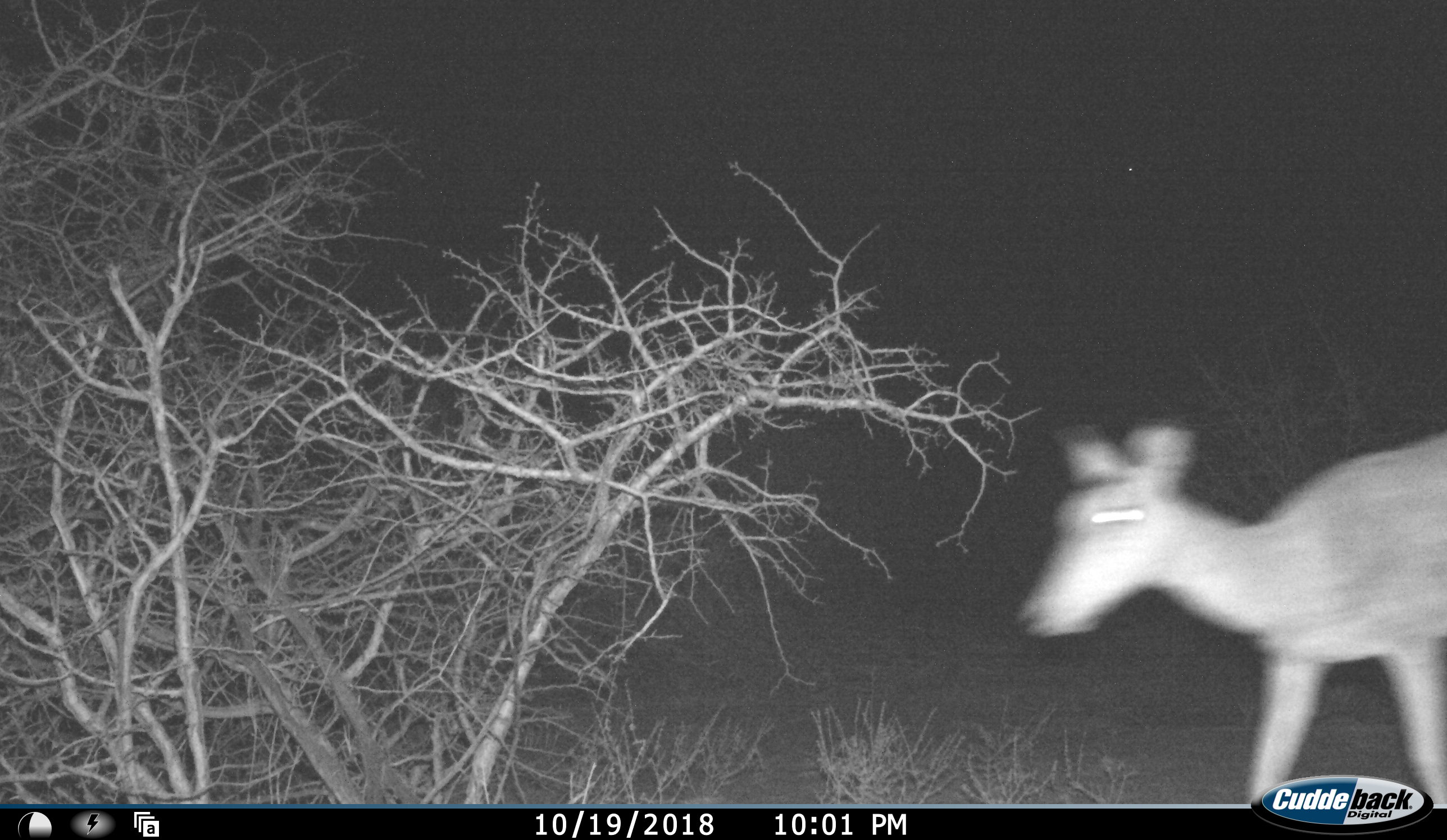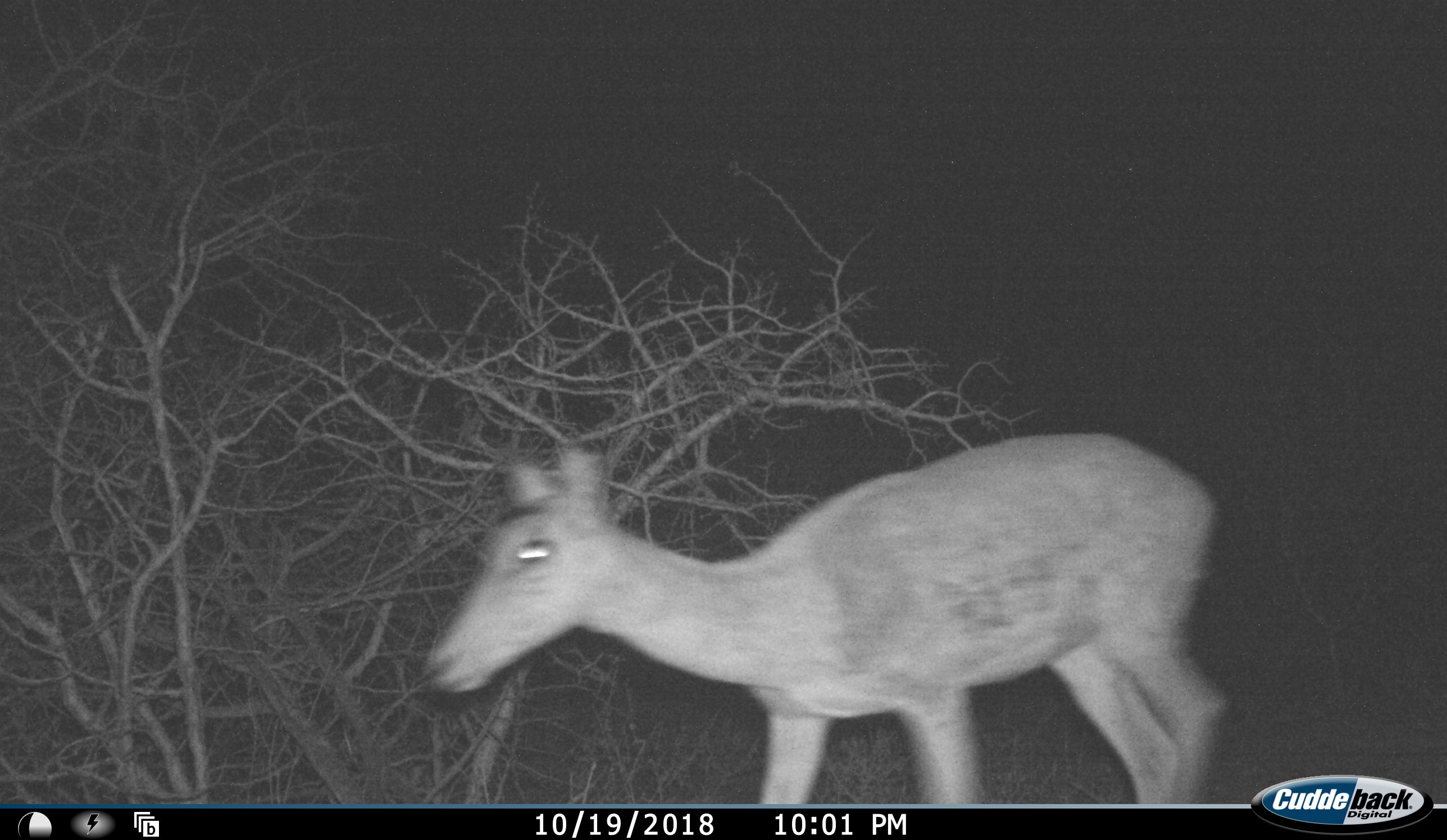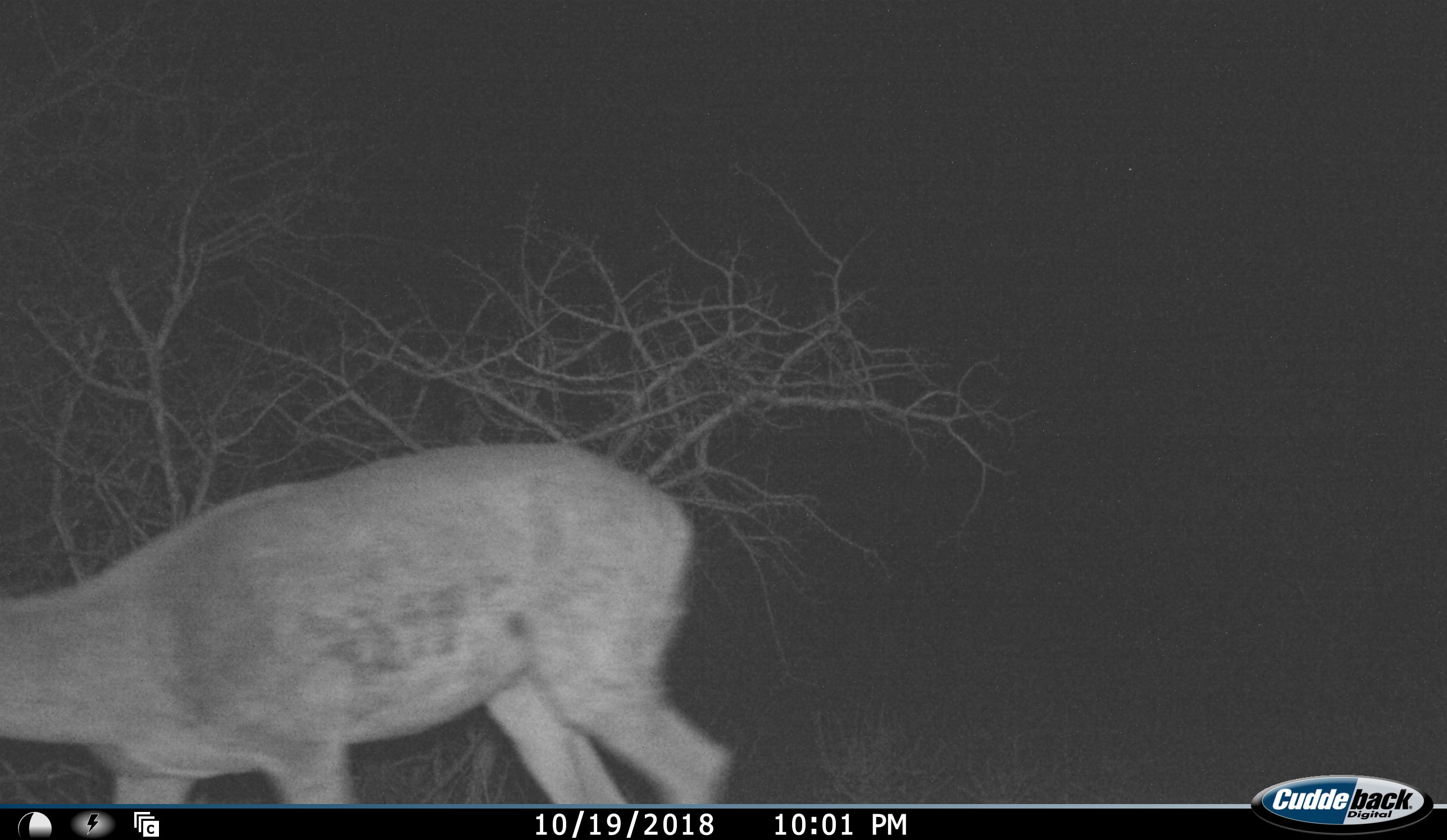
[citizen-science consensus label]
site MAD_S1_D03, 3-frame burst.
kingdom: Animalia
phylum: Chordata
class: Mammalia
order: Artiodactyla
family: Bovidae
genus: Aepyceros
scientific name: Aepyceros melampus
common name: impala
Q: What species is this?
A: Impala (Aepyceros melampus).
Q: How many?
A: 1.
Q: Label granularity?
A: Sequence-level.